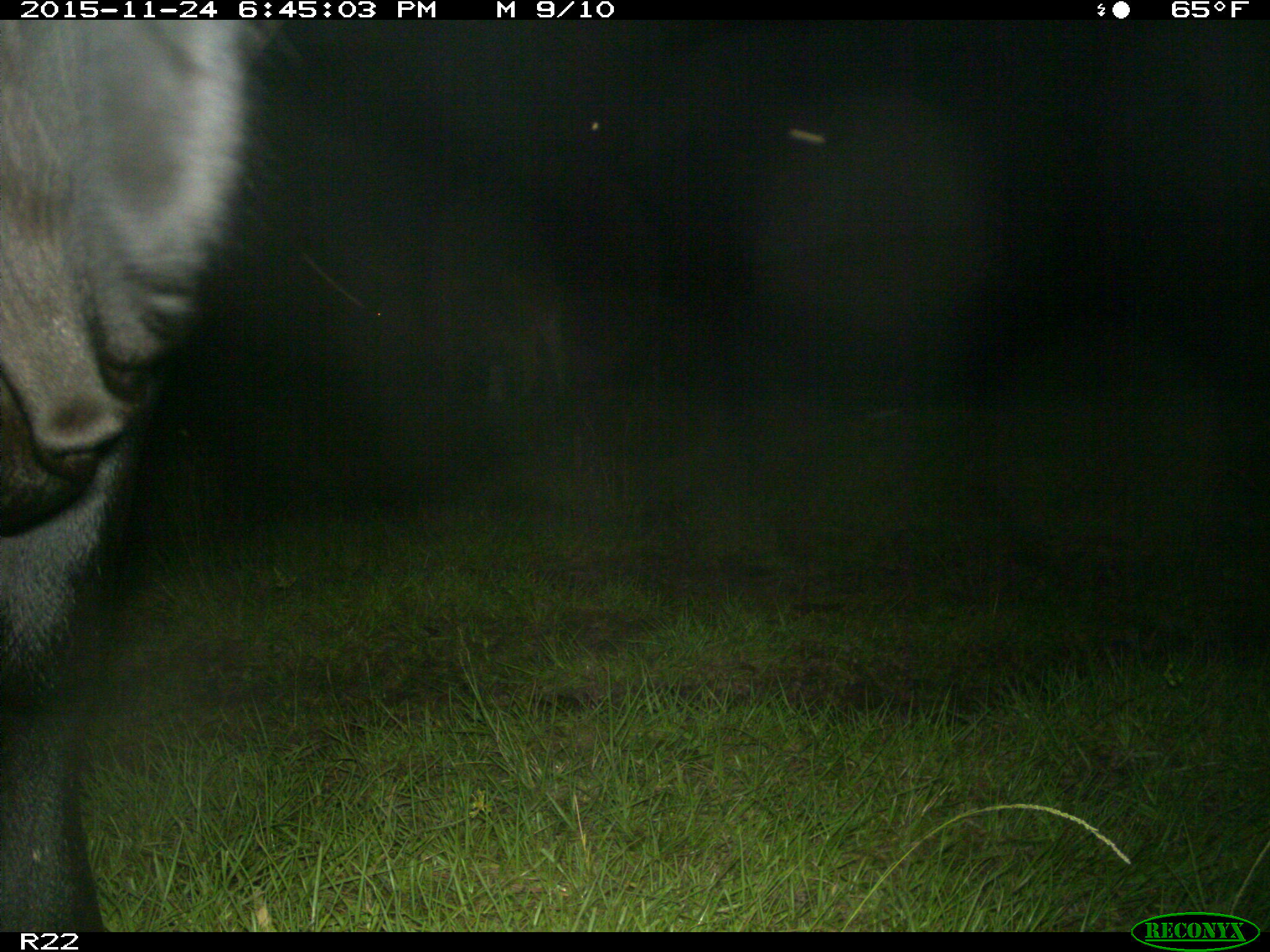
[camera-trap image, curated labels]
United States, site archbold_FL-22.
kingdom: Animalia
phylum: Chordata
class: Mammalia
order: Artiodactyla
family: Bovidae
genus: Bos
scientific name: Bos taurus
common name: domestic cow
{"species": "Bos taurus (domestic cow)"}